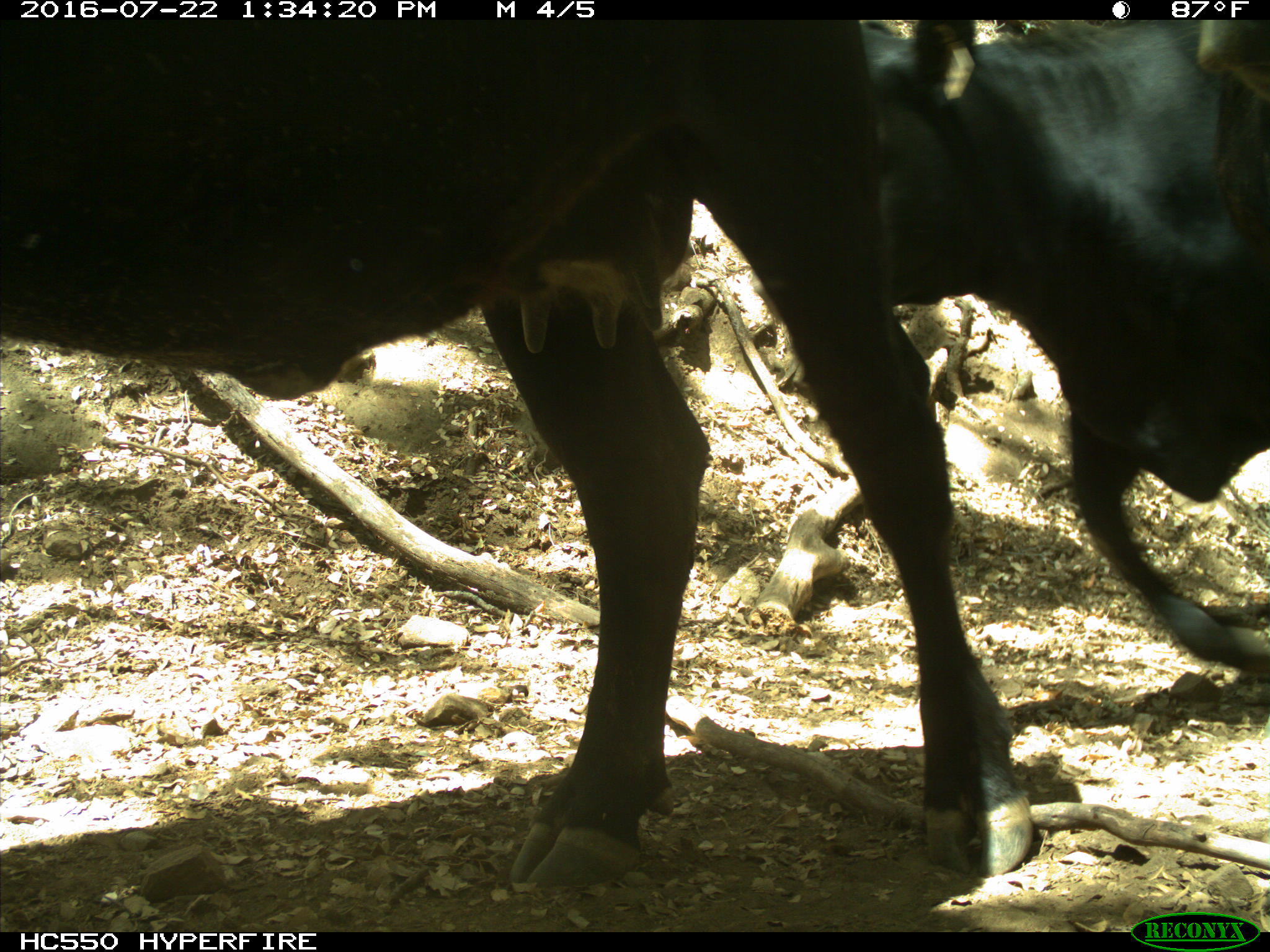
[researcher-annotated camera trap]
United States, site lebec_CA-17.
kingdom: Animalia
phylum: Chordata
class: Mammalia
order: Artiodactyla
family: Bovidae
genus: Bos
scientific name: Bos taurus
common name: domestic cow